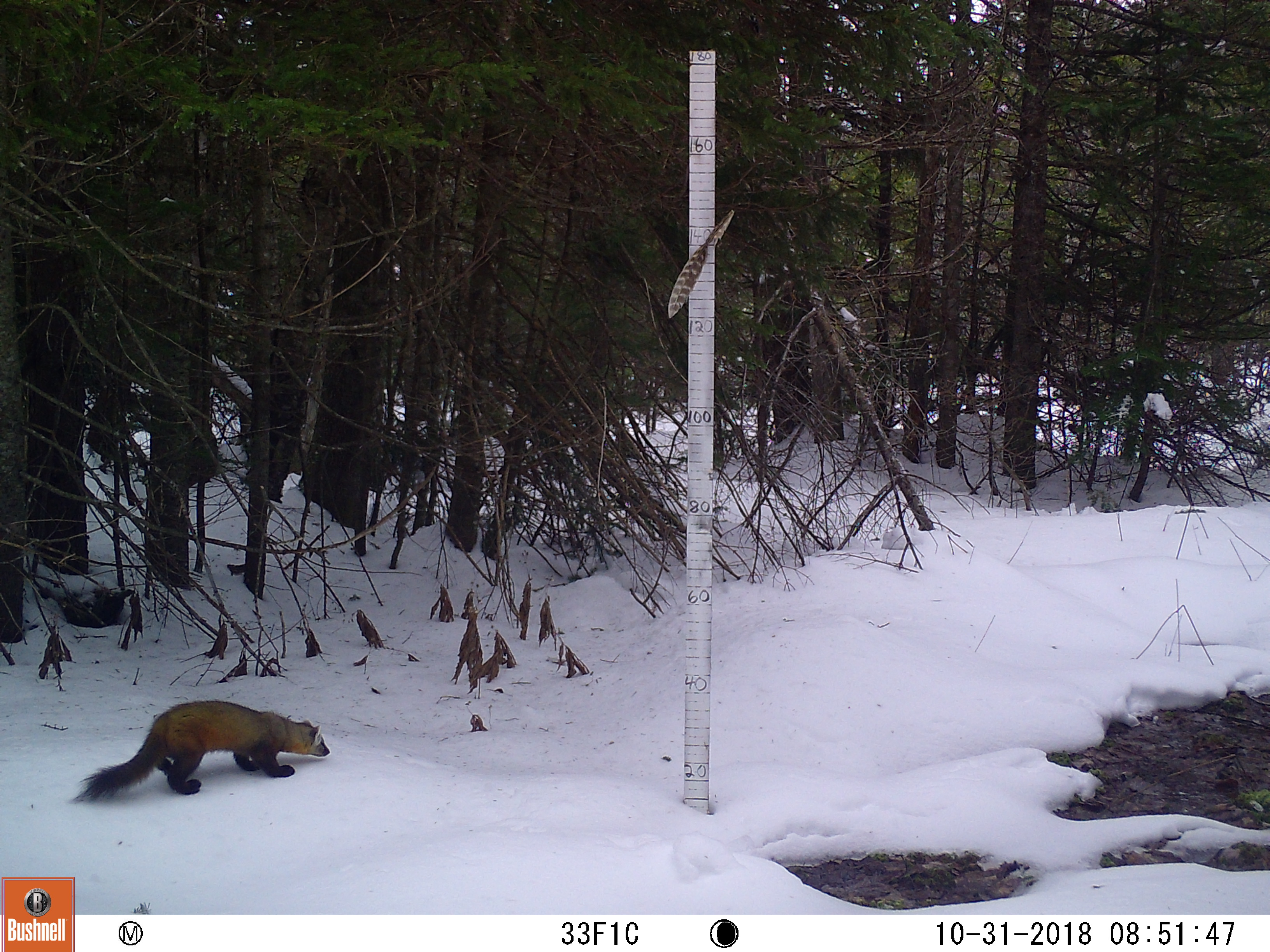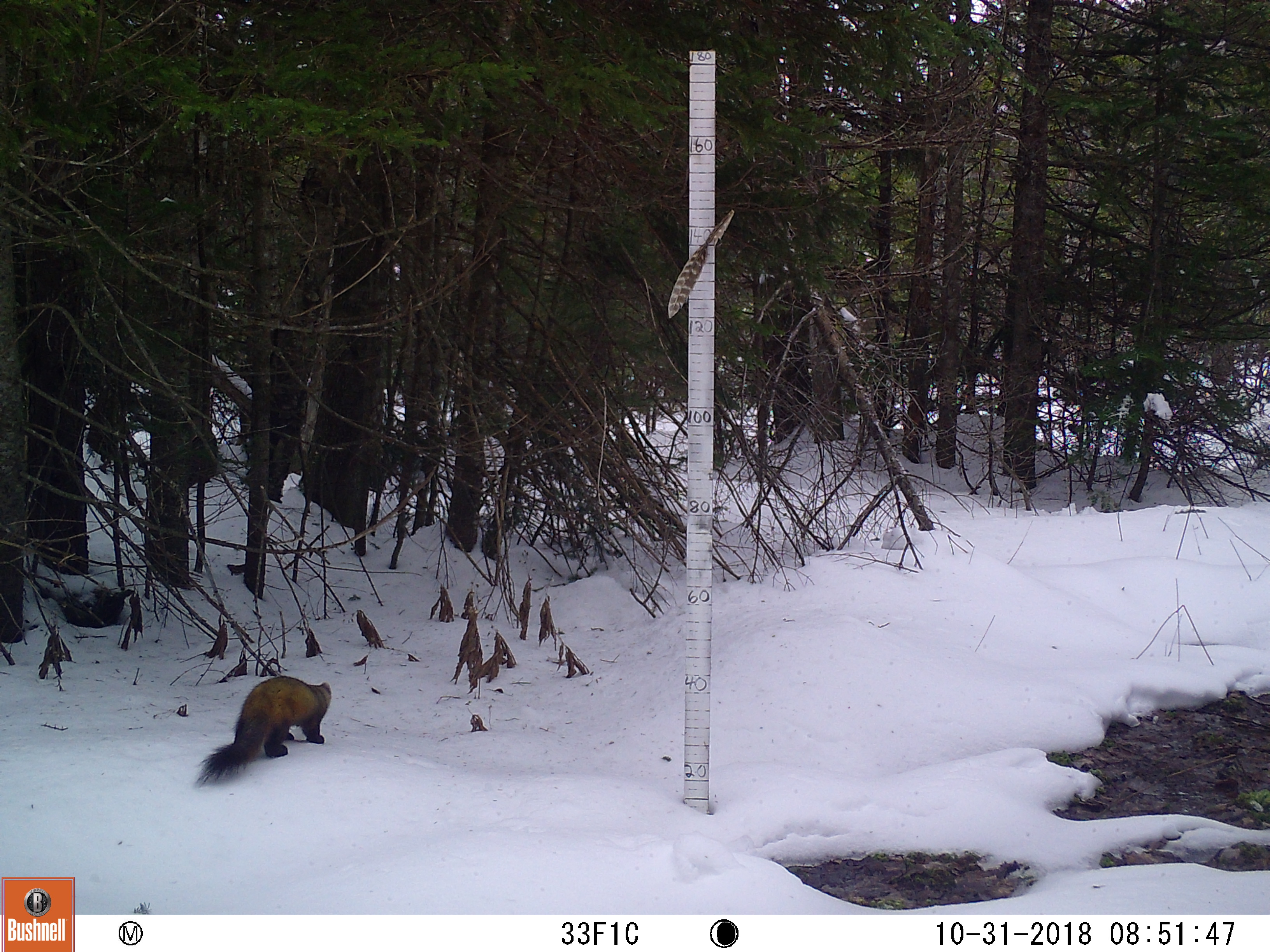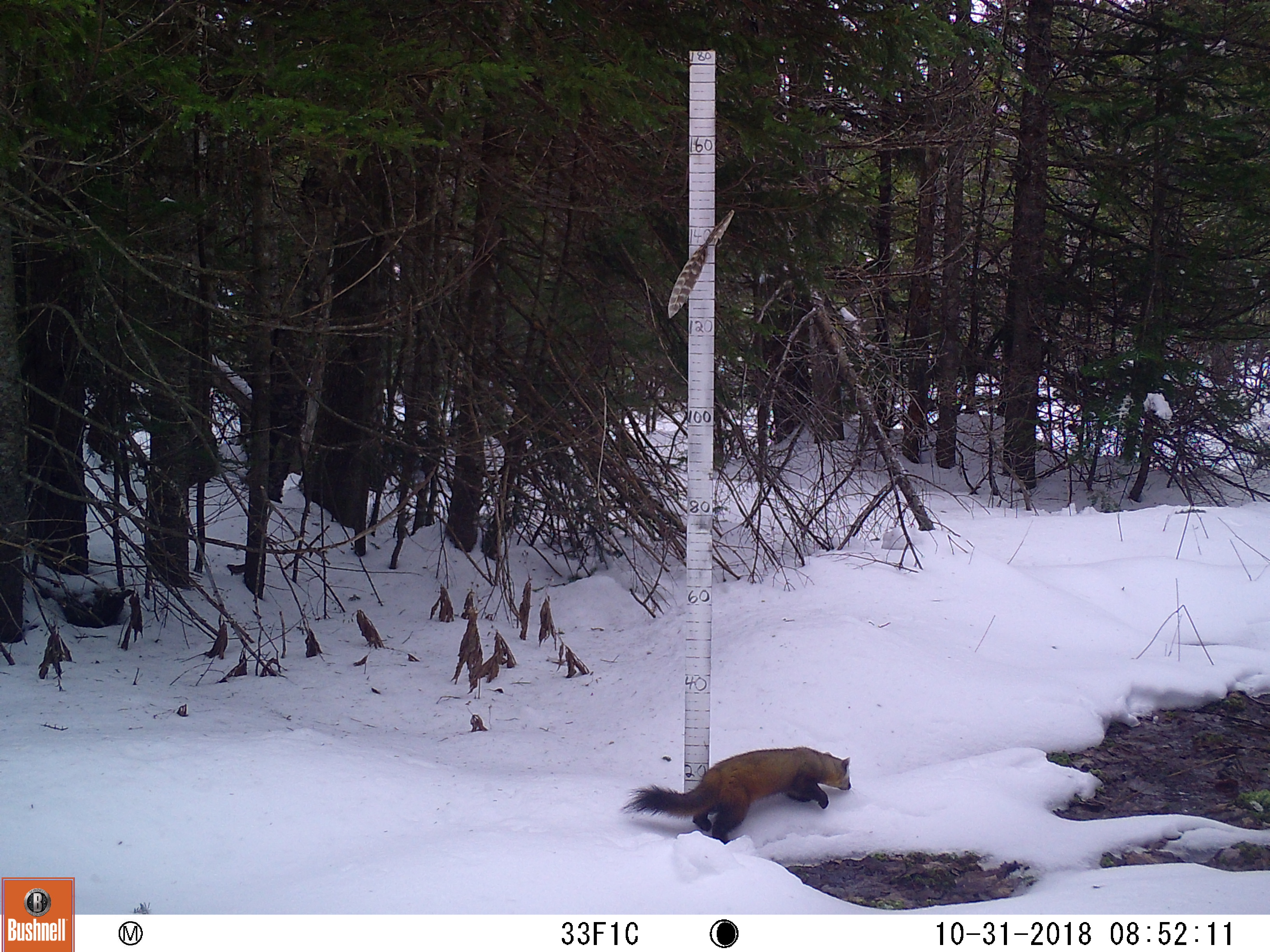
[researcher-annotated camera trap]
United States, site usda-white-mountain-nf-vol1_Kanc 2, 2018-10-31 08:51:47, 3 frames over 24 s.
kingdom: Animalia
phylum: Chordata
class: Mammalia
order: Carnivora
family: Mustelidae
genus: Martes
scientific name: Martes americana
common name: american marten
American marten (Martes americana).